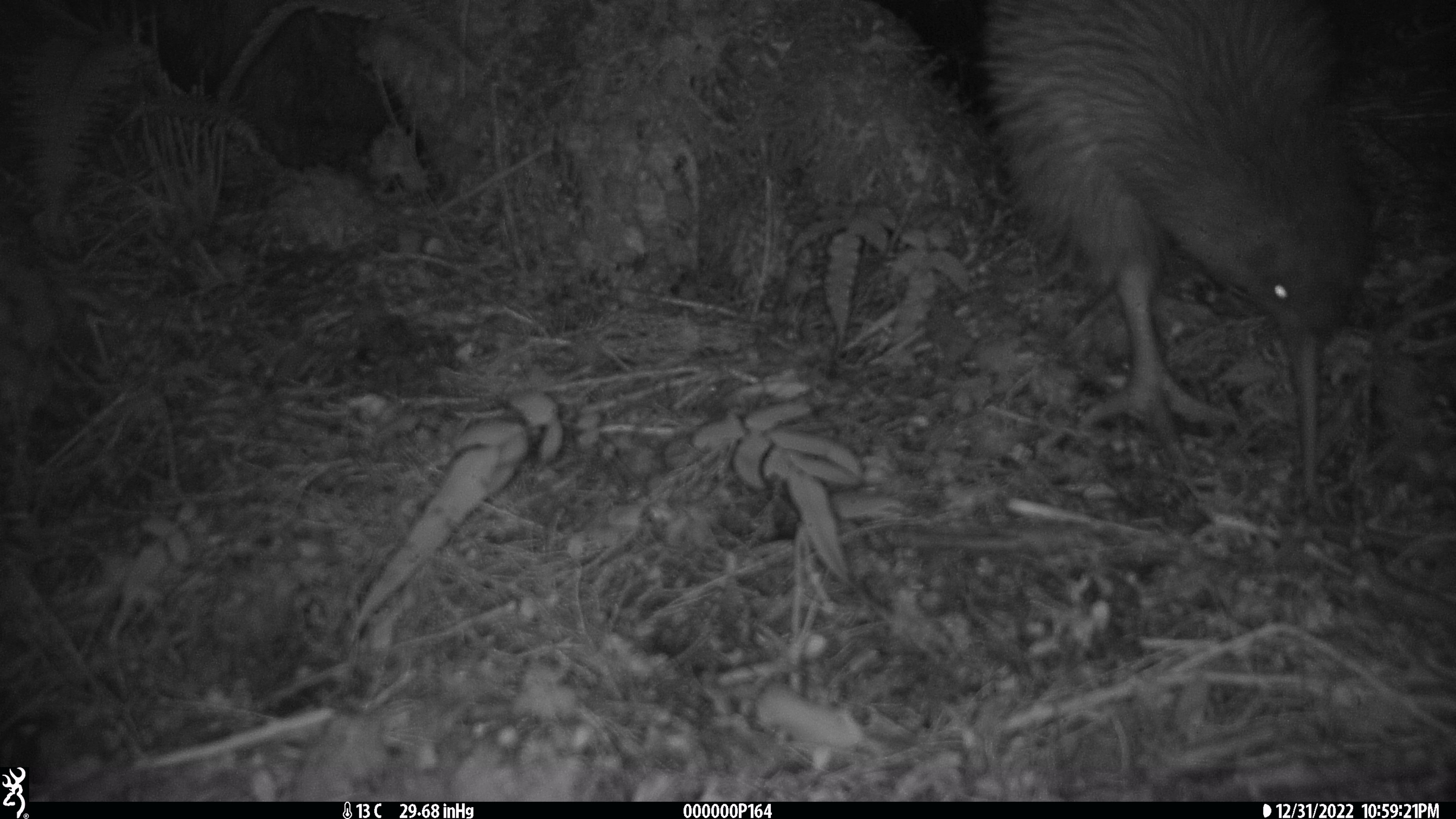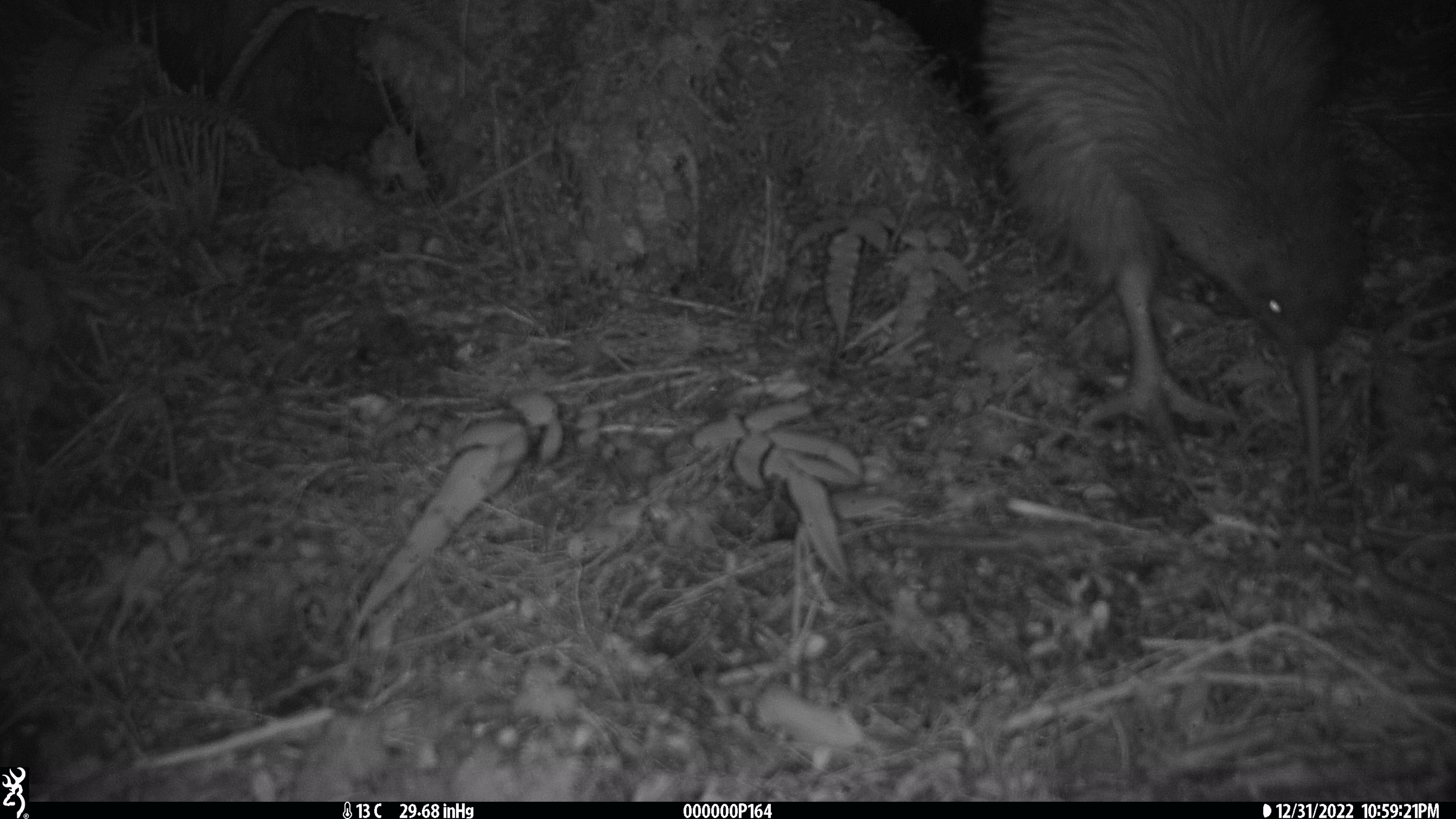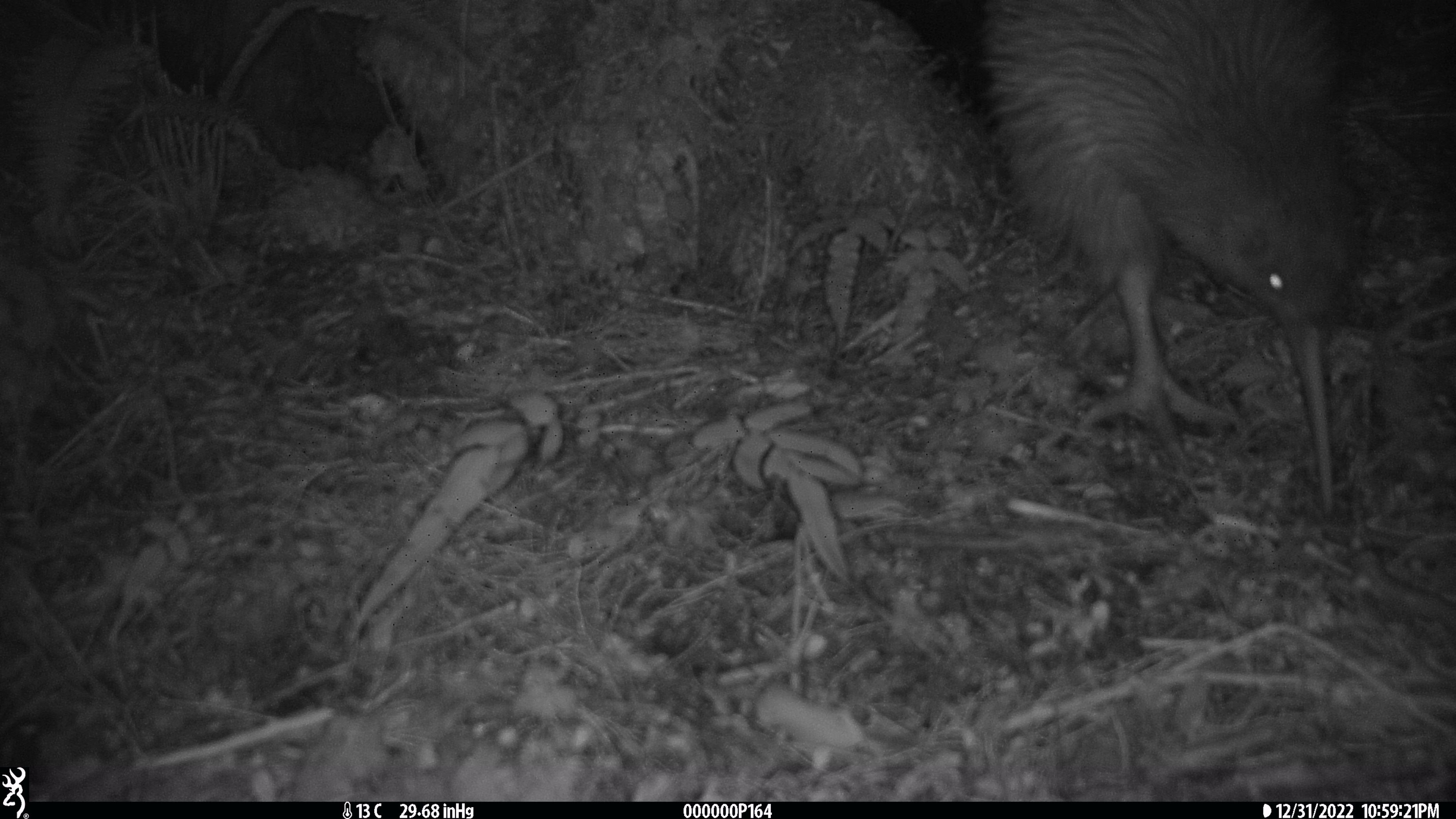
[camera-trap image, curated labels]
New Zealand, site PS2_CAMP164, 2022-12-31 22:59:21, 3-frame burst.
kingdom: Animalia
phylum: Chordata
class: Aves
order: Apterygiformes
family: Apterygidae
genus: Apteryx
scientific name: Apteryx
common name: kiwi